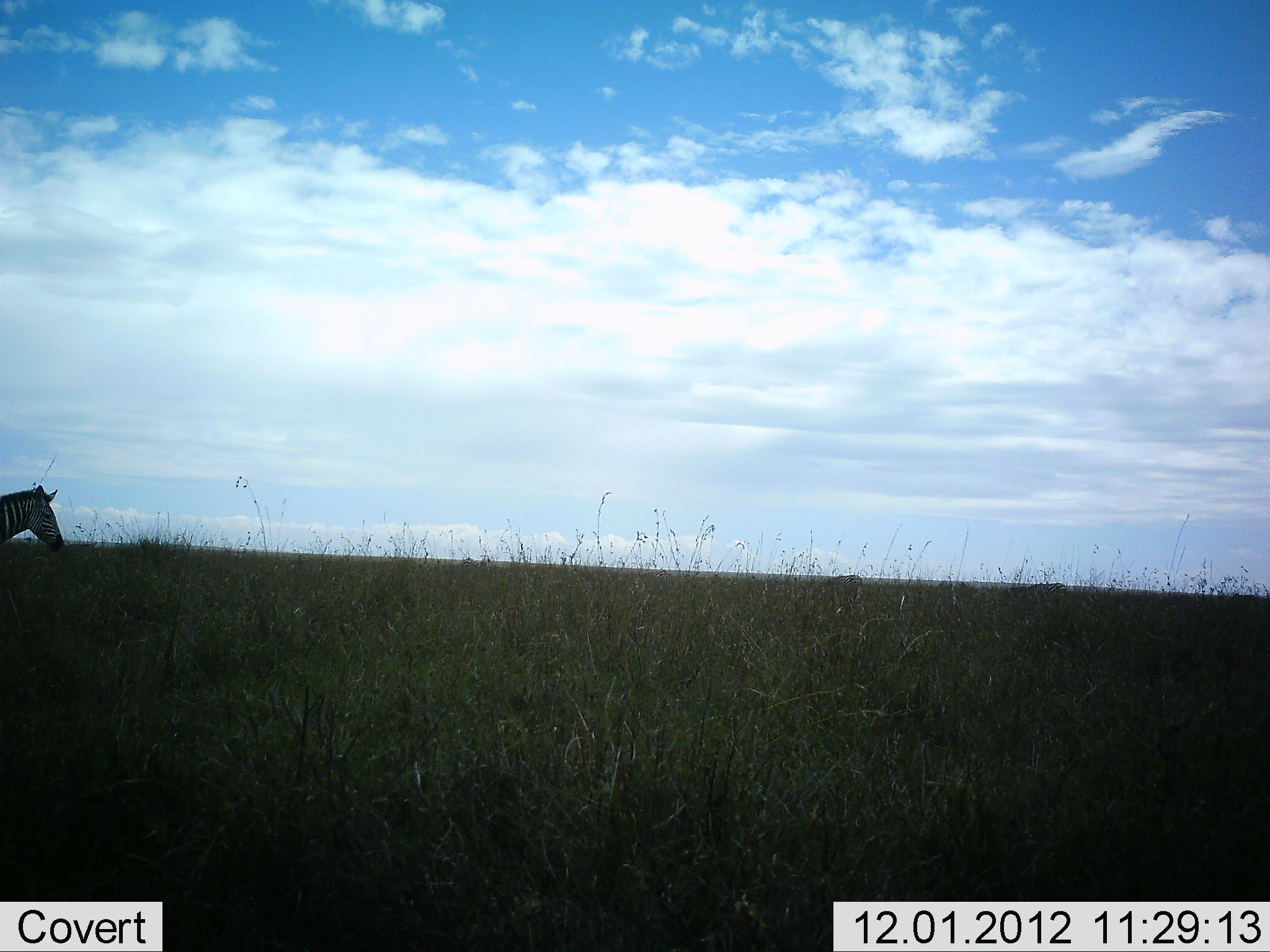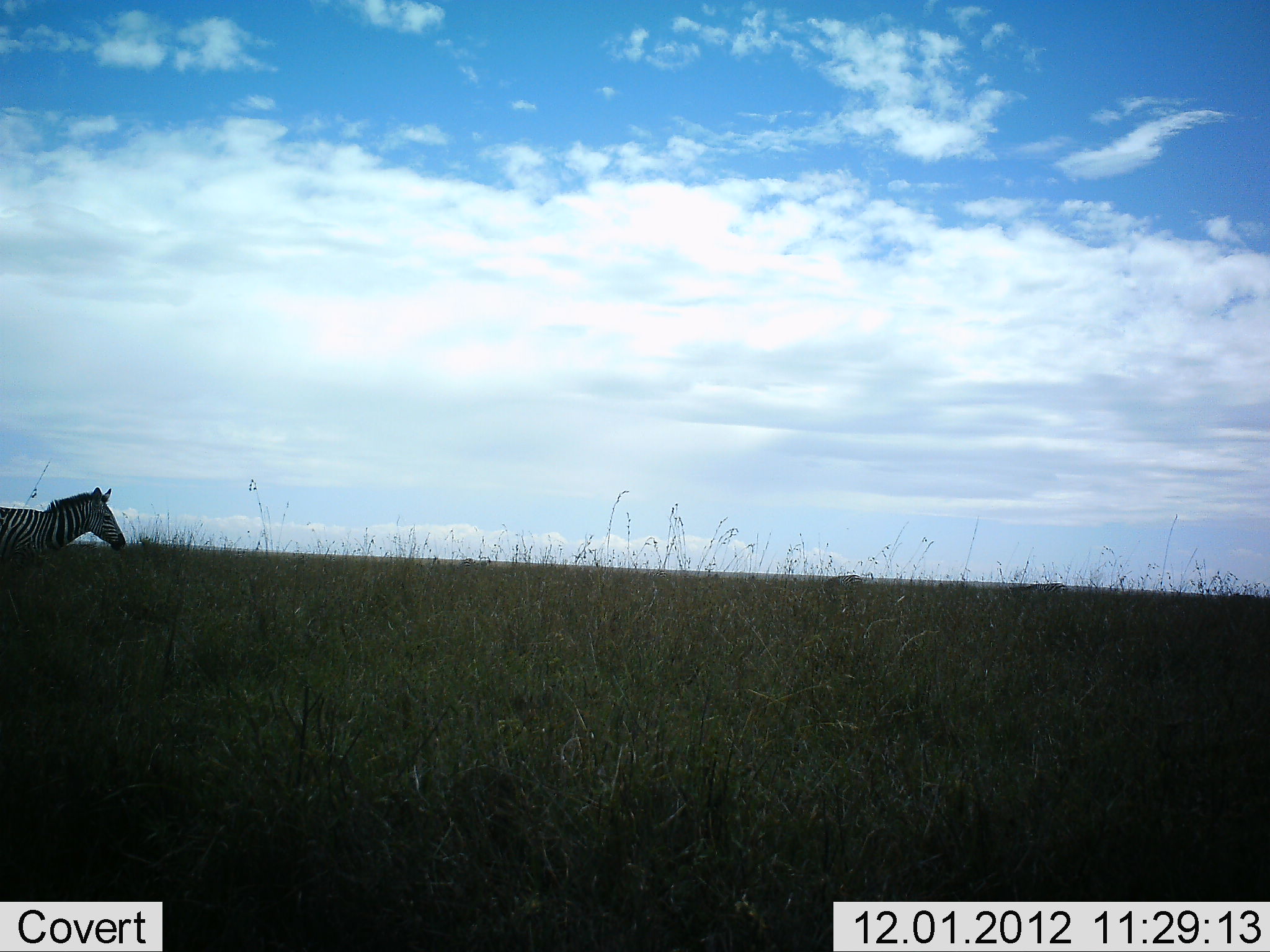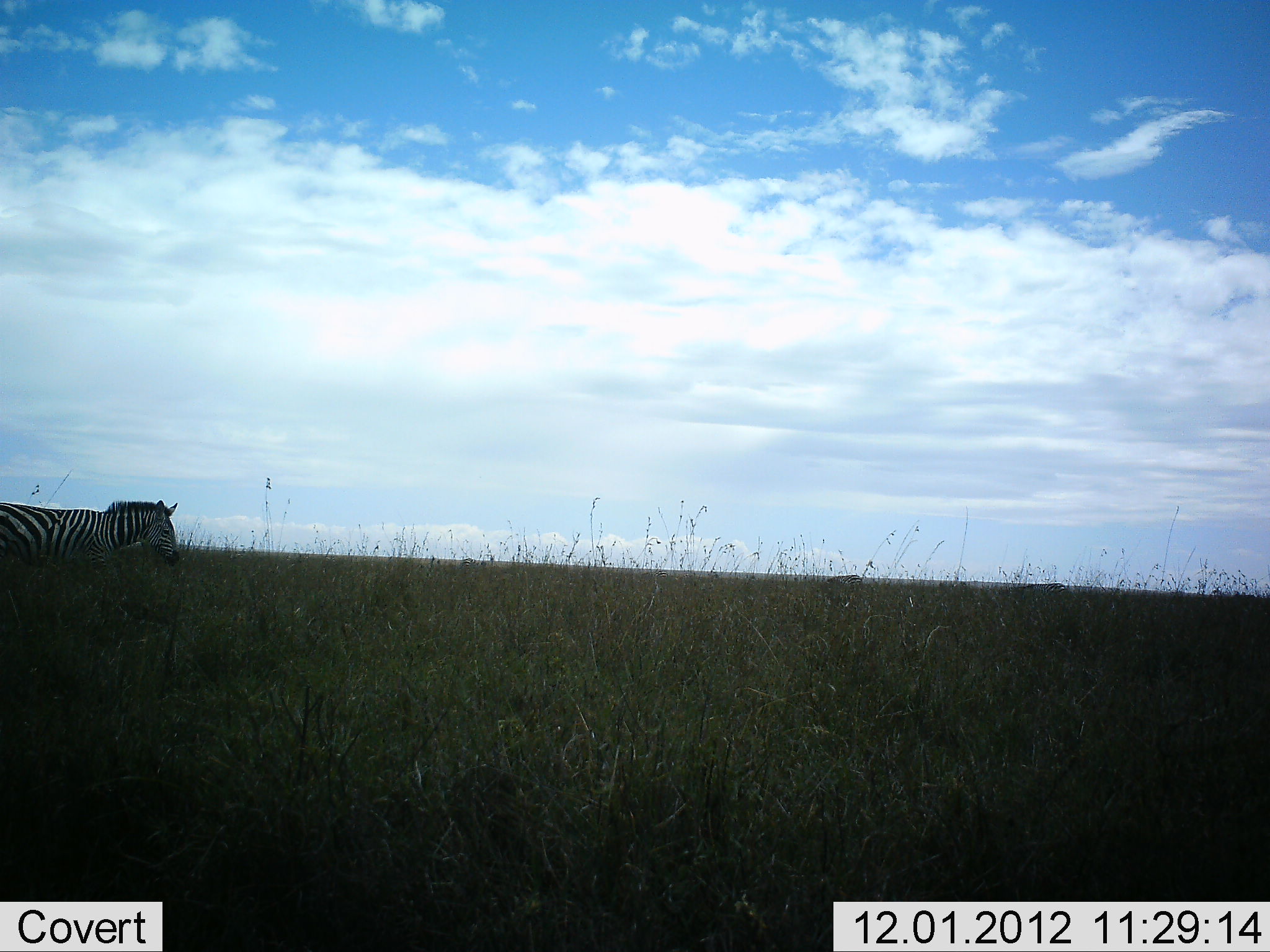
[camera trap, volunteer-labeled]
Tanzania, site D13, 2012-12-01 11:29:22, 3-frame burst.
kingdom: Animalia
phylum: Chordata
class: Mammalia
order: Perissodactyla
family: Equidae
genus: Equus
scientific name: Equus quagga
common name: plains zebra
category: zebra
Zebra (plains zebra) (Equus quagga), count 1. Behavior (volunteer vote fractions): standing 20%, resting 0%, moving 80%, interacting 0%. Young present (vote fraction): 0%. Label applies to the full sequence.